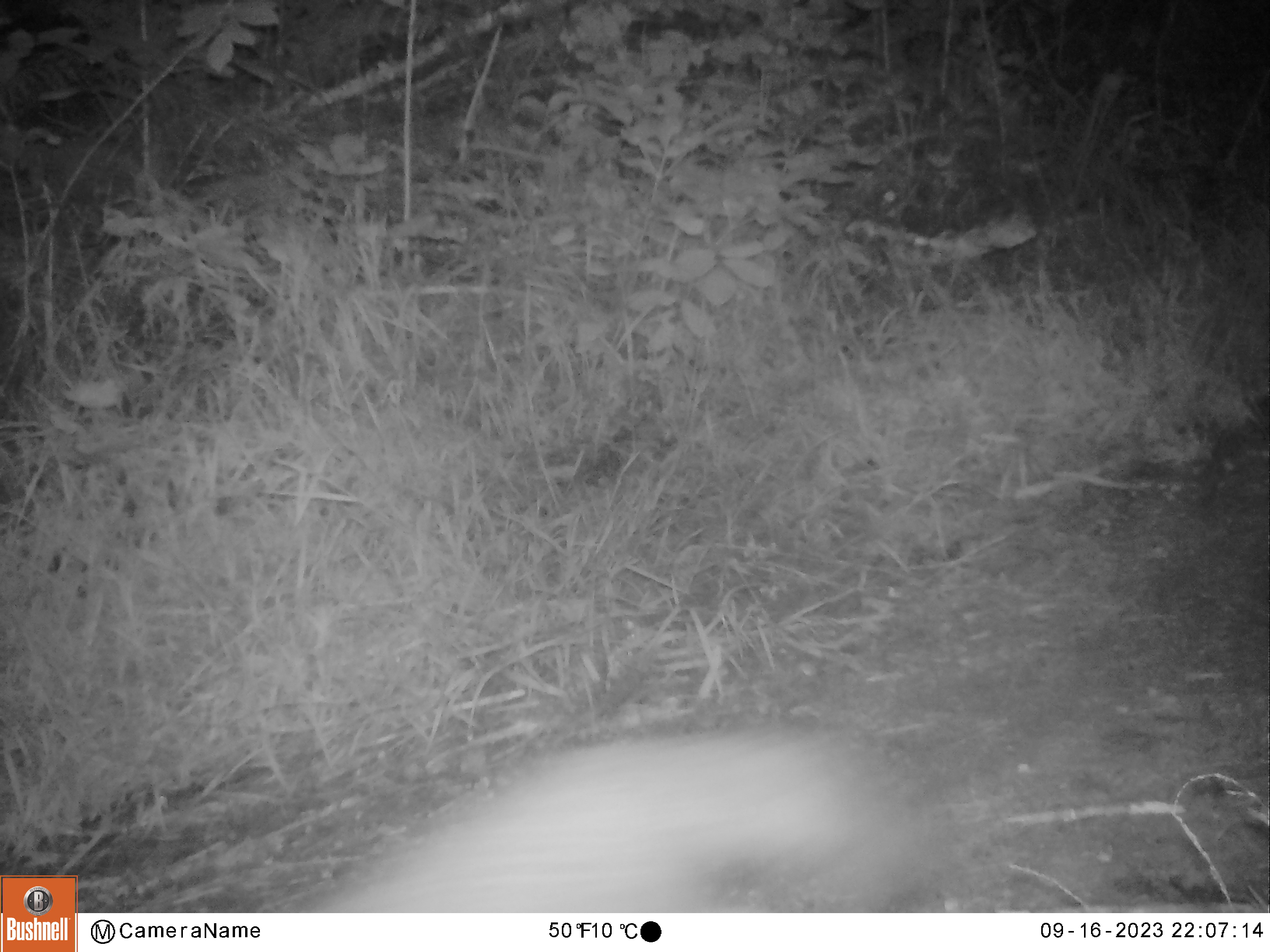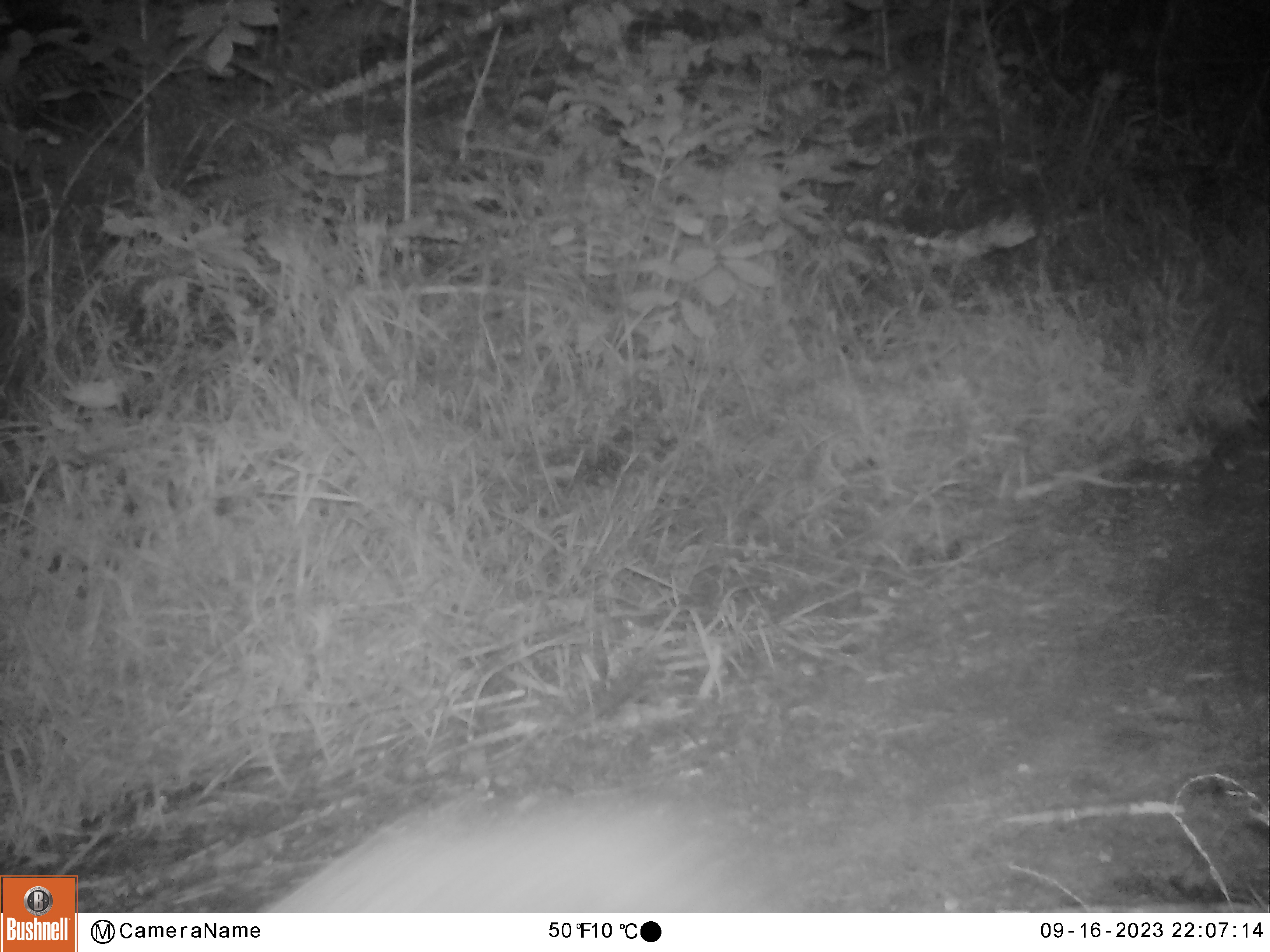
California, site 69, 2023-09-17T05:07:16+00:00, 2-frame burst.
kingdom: Animalia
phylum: Chordata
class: Mammalia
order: Carnivora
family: Canidae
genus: Urocyon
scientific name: Urocyon cinereoargenteus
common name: gray fox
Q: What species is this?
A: Gray fox (Urocyon cinereoargenteus).